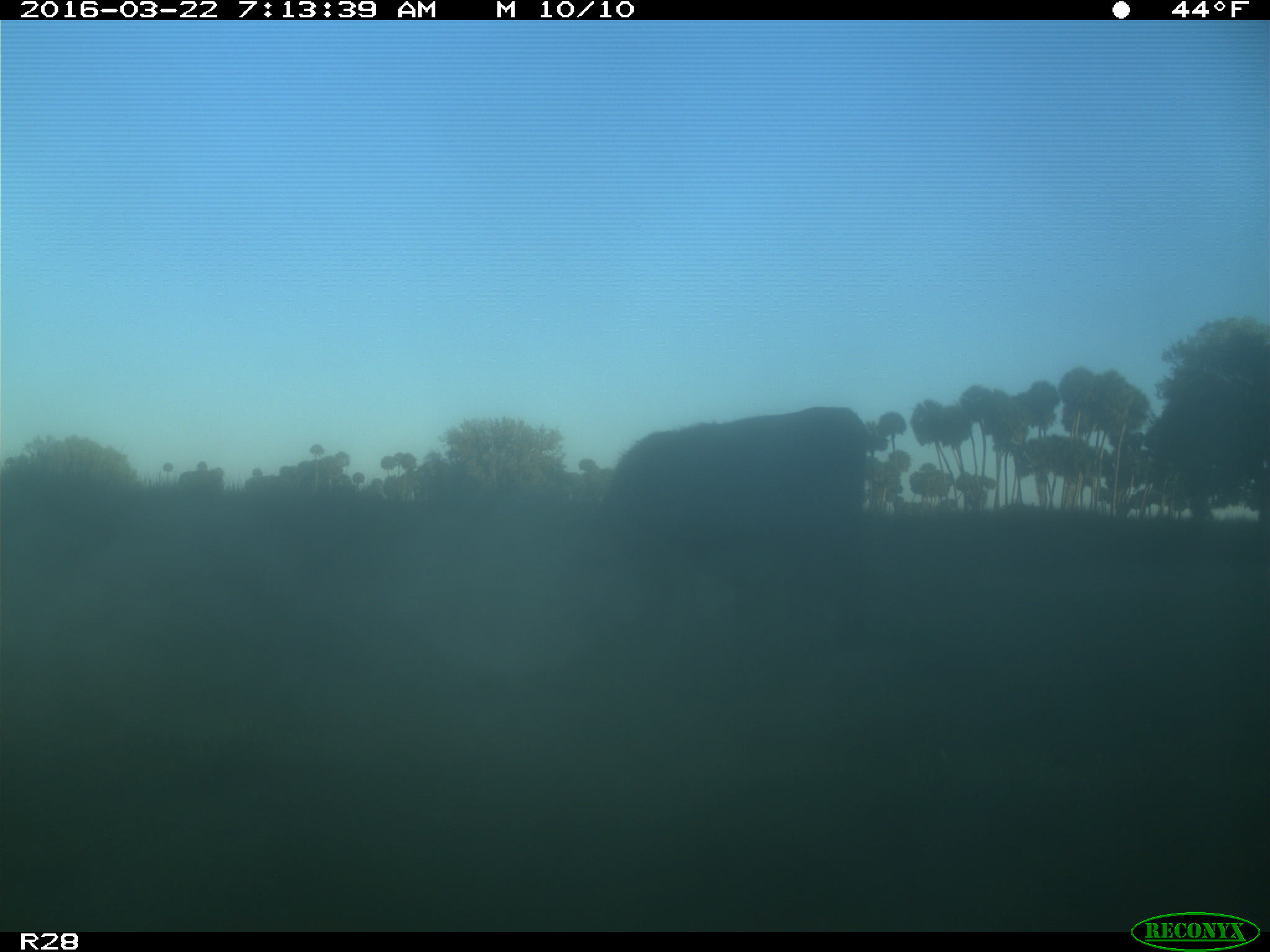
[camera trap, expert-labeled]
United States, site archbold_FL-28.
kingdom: Animalia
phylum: Chordata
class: Mammalia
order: Artiodactyla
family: Bovidae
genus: Bos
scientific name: Bos taurus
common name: domestic cow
Bos taurus (domestic cow).